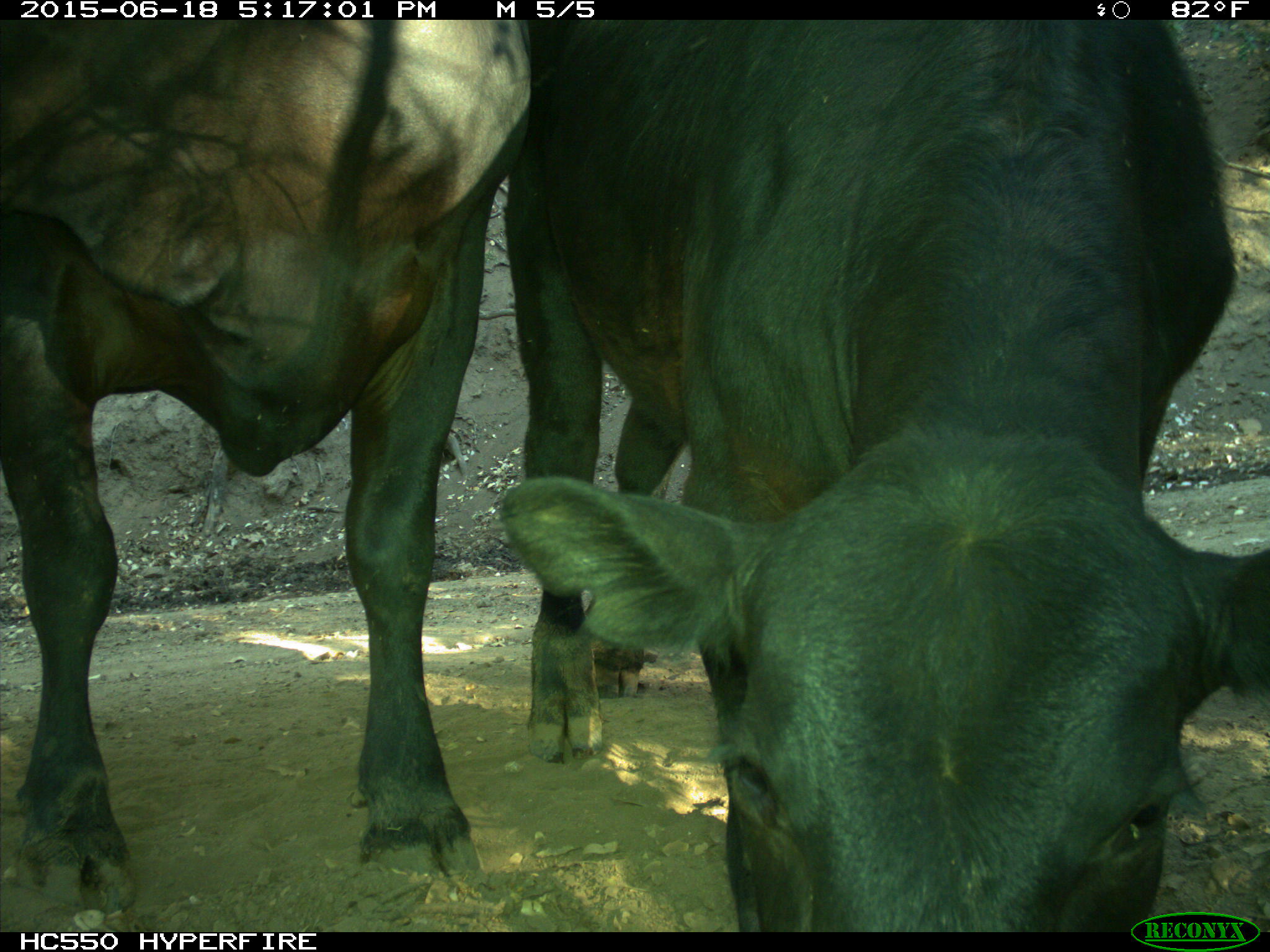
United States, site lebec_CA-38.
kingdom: Animalia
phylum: Chordata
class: Mammalia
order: Artiodactyla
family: Bovidae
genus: Bos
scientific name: Bos taurus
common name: domestic cow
Bos taurus (domestic cow).